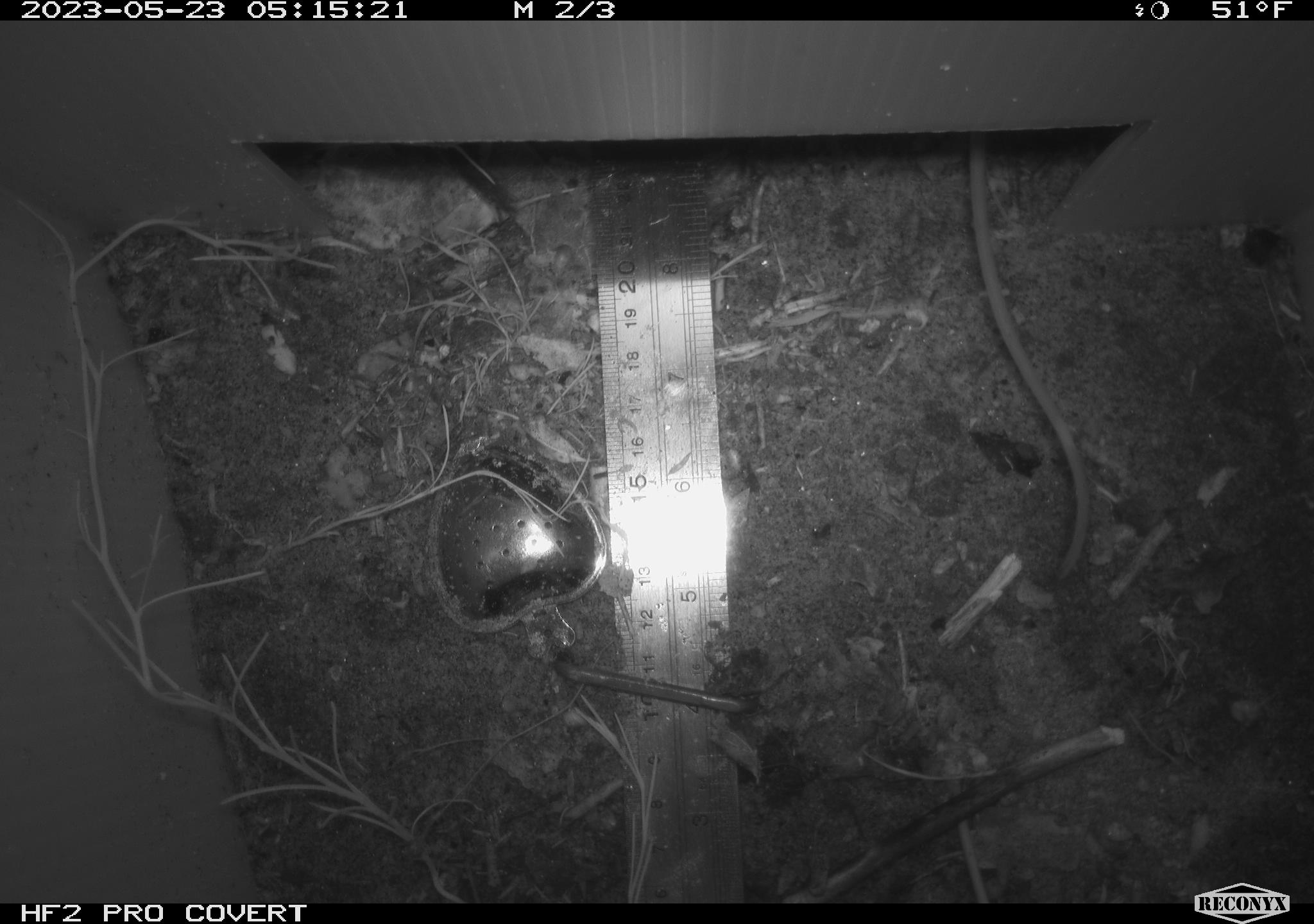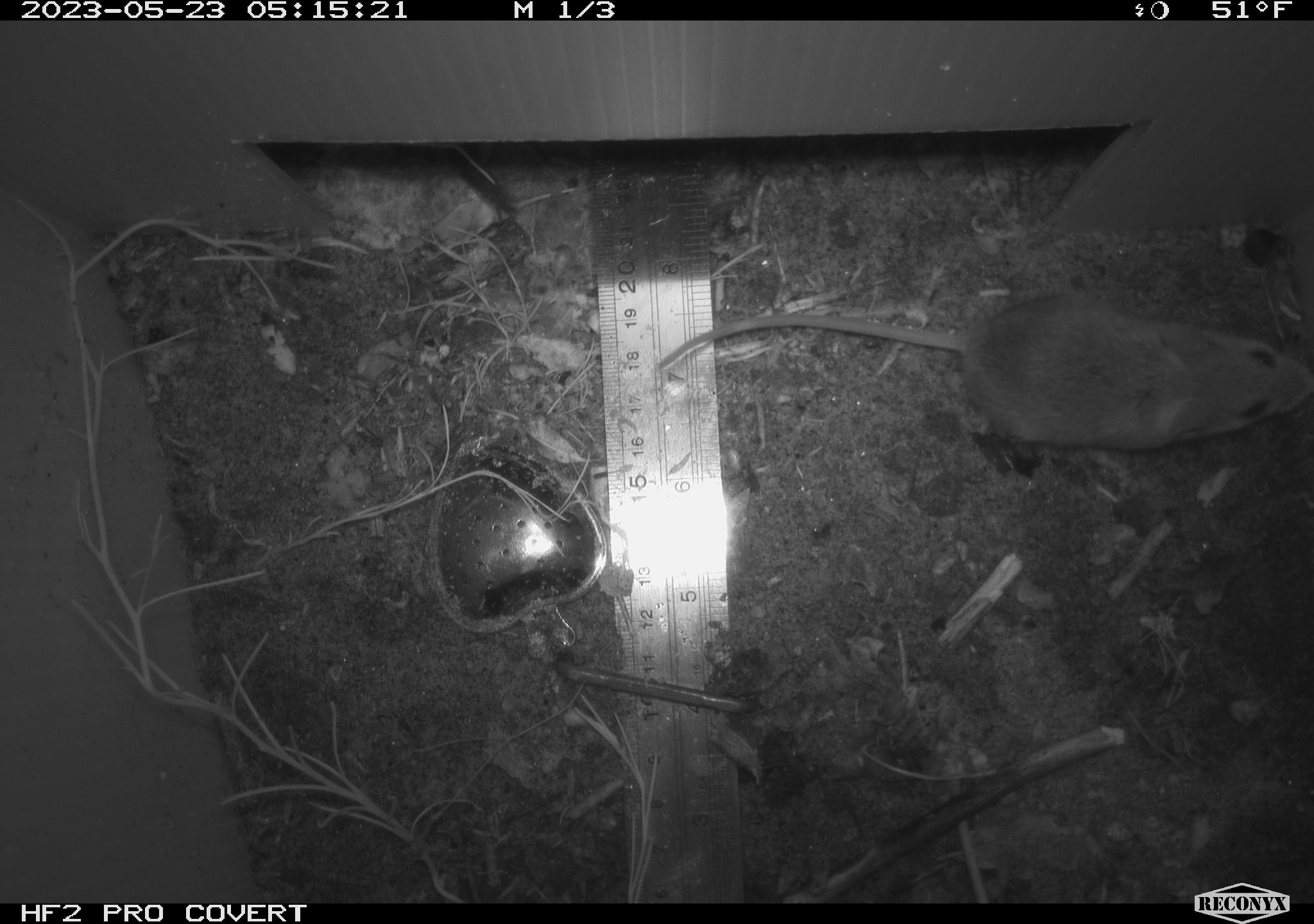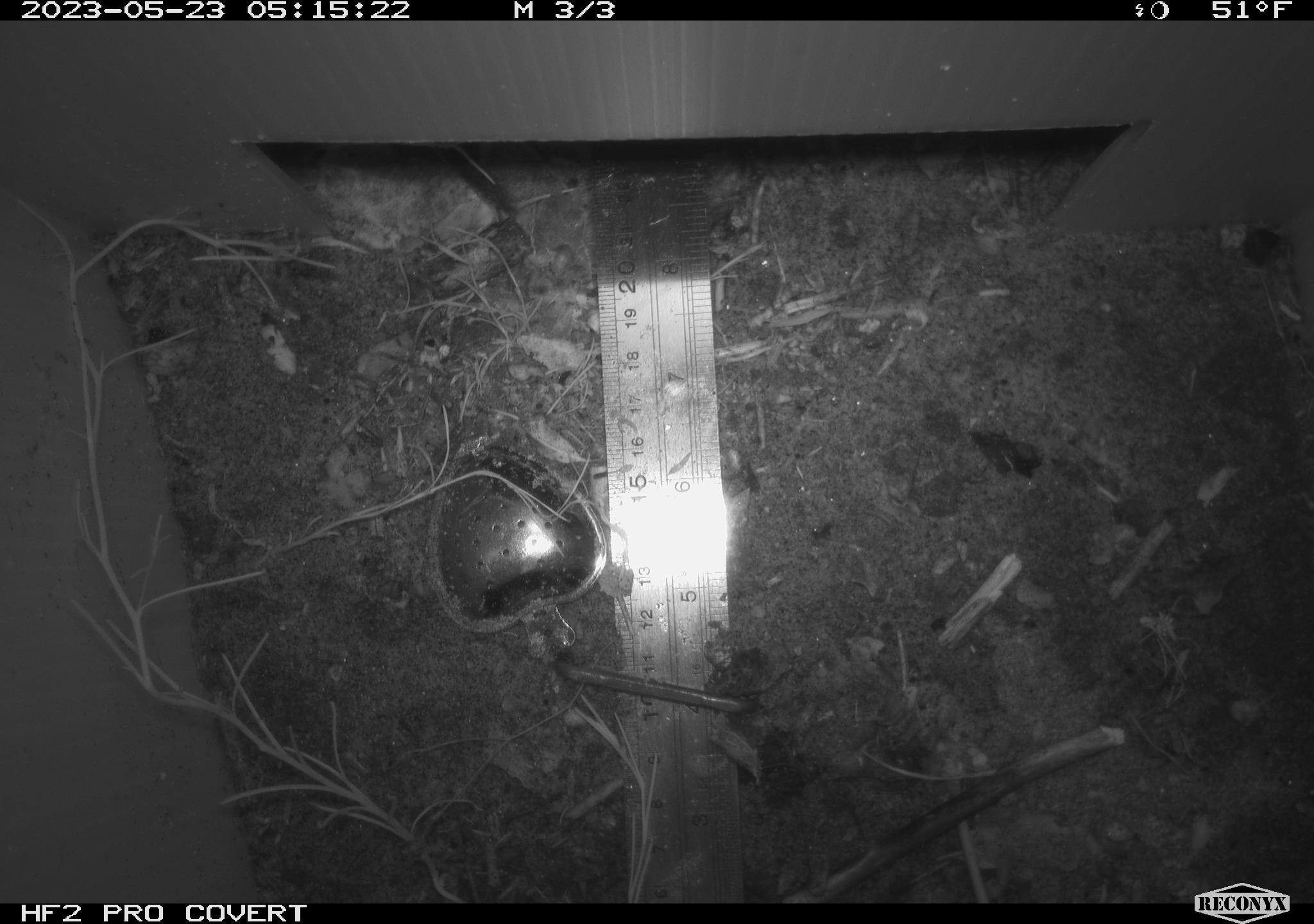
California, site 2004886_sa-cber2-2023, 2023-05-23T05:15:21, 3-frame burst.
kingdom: Animalia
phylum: Chordata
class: Mammalia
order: Rodentia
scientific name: Rodentia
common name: mouse species